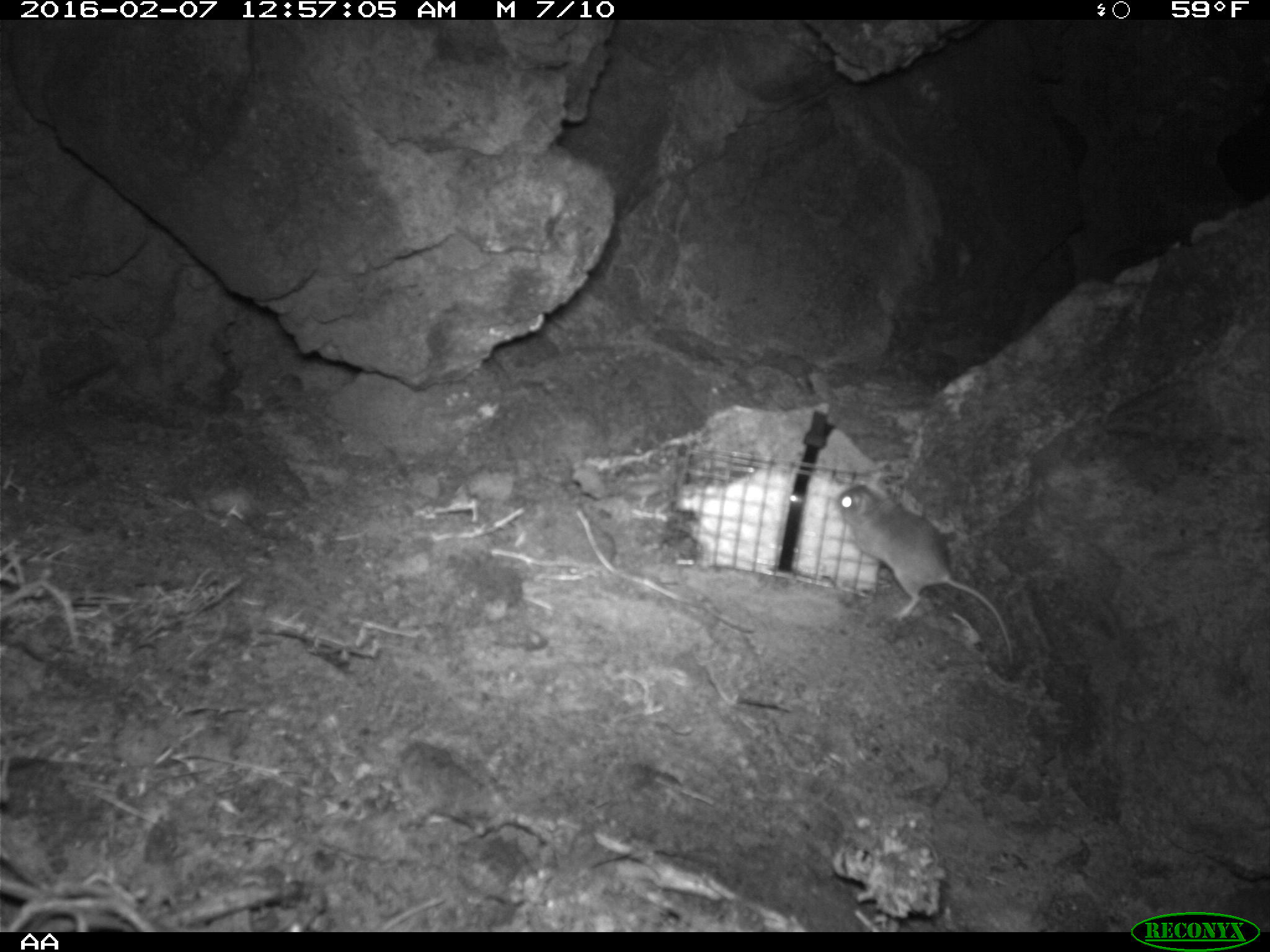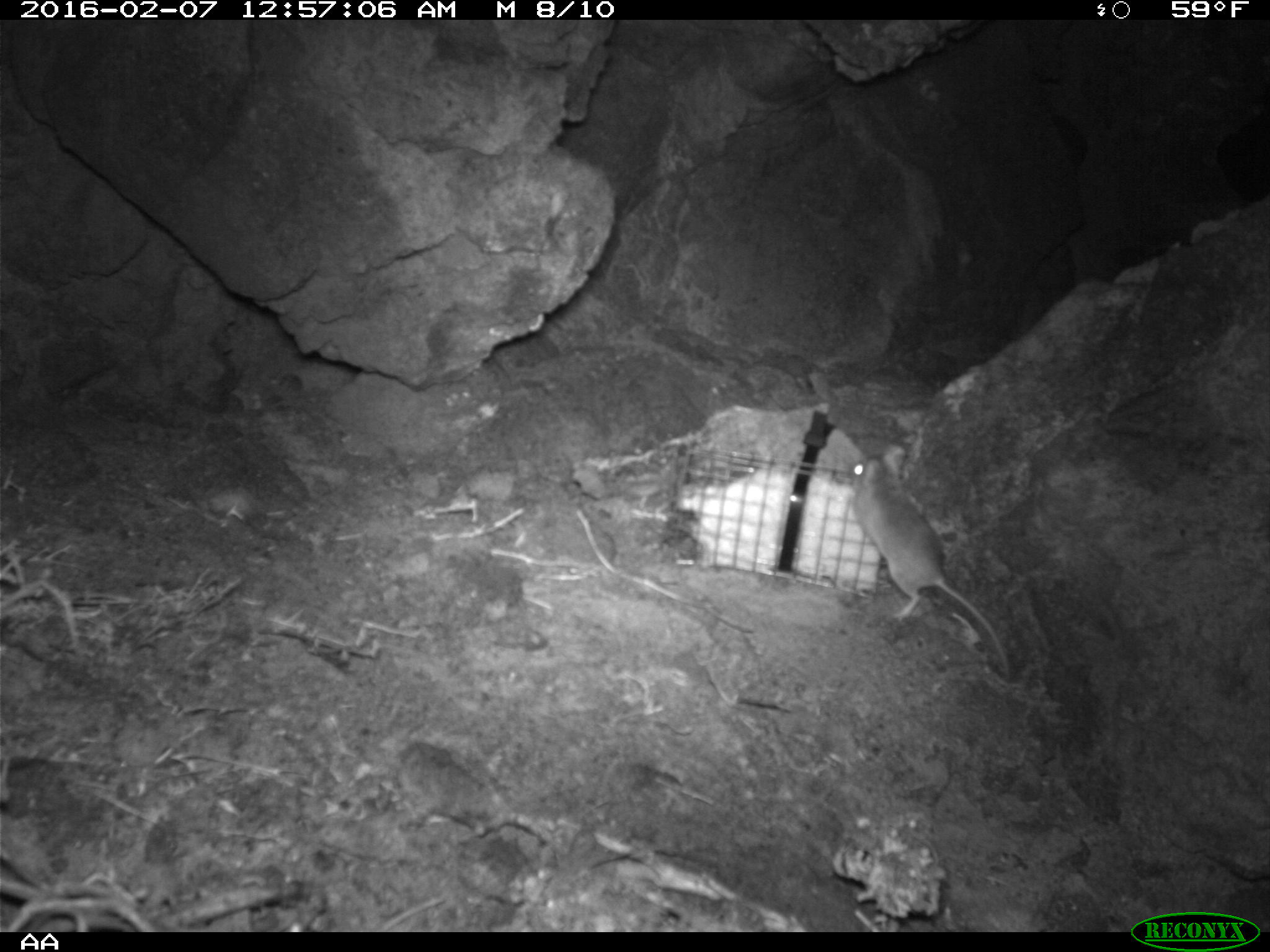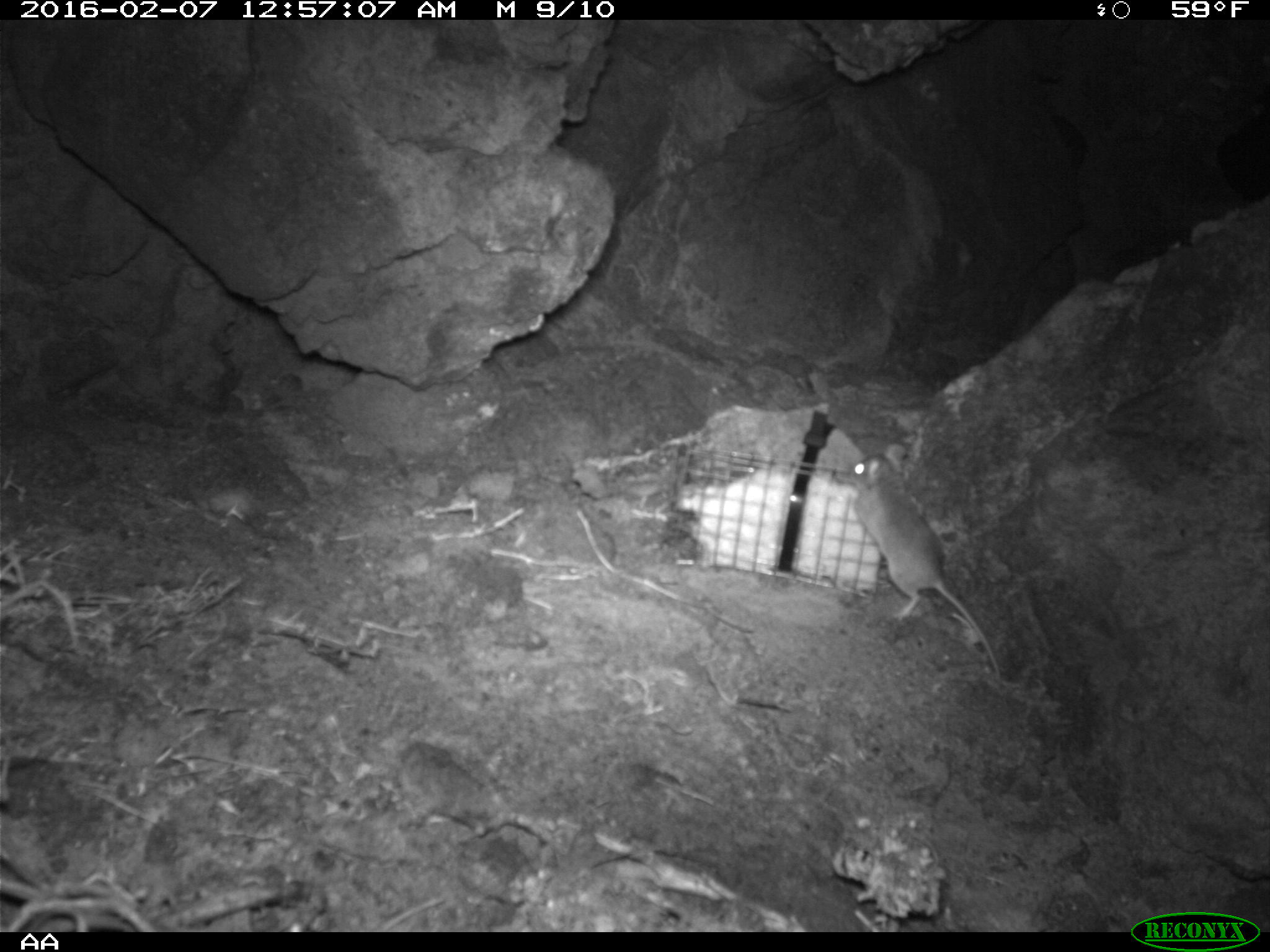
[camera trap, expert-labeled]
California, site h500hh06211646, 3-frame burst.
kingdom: Animalia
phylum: Chordata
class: Mammalia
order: Rodentia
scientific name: Rodentia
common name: rodent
Rodent (Rodentia).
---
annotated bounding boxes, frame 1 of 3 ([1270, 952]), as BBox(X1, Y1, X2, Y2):
rodent: BBox(832, 483, 1016, 668)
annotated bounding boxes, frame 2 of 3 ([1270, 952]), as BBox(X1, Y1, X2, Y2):
rodent: BBox(848, 446, 1010, 681)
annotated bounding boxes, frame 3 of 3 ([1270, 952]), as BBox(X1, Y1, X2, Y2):
rodent: BBox(843, 455, 999, 680)